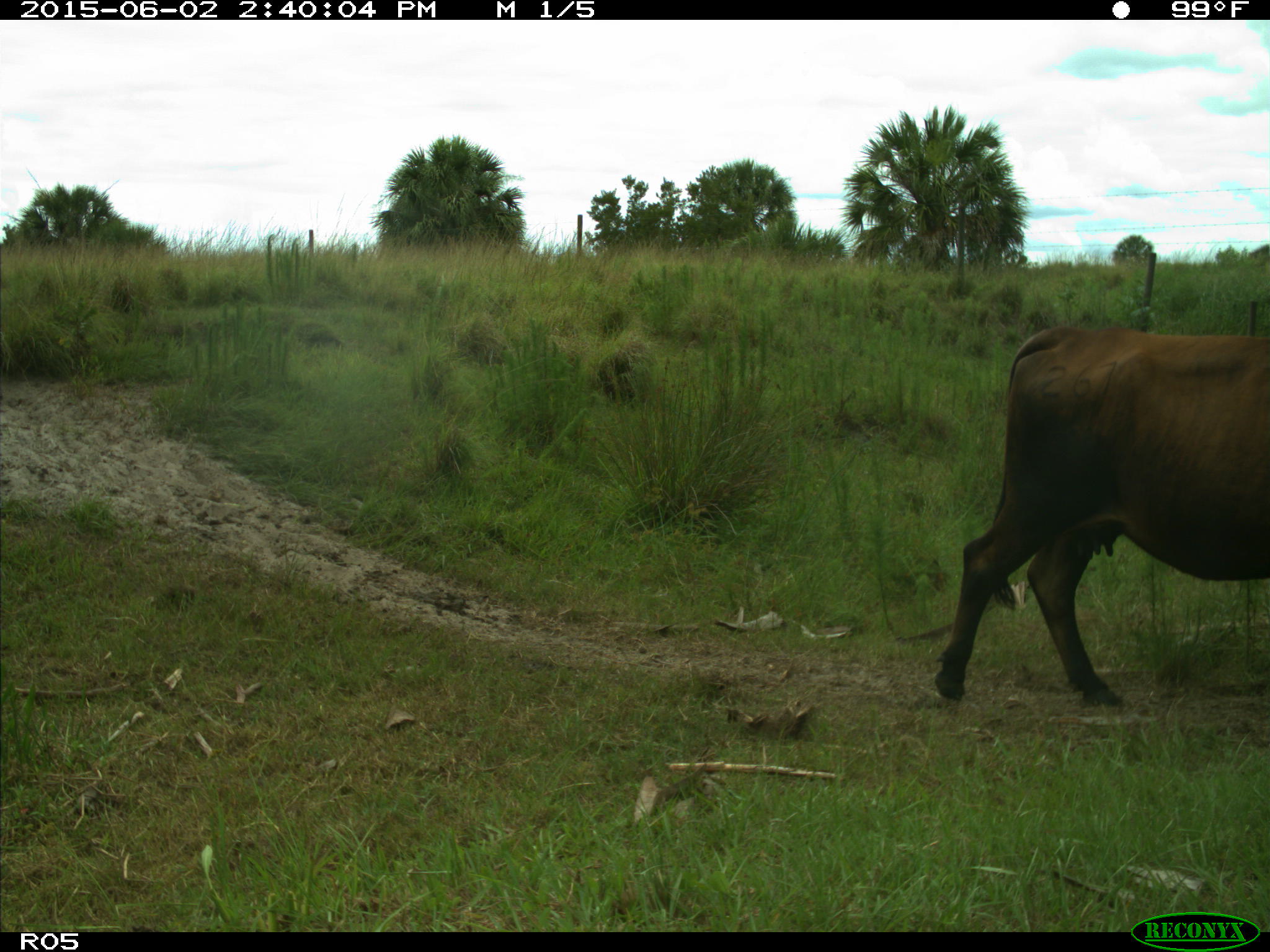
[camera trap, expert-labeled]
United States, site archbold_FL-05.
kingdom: Animalia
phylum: Chordata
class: Mammalia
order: Artiodactyla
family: Bovidae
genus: Bos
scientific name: Bos taurus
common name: domestic cow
Bos taurus (domestic cow).